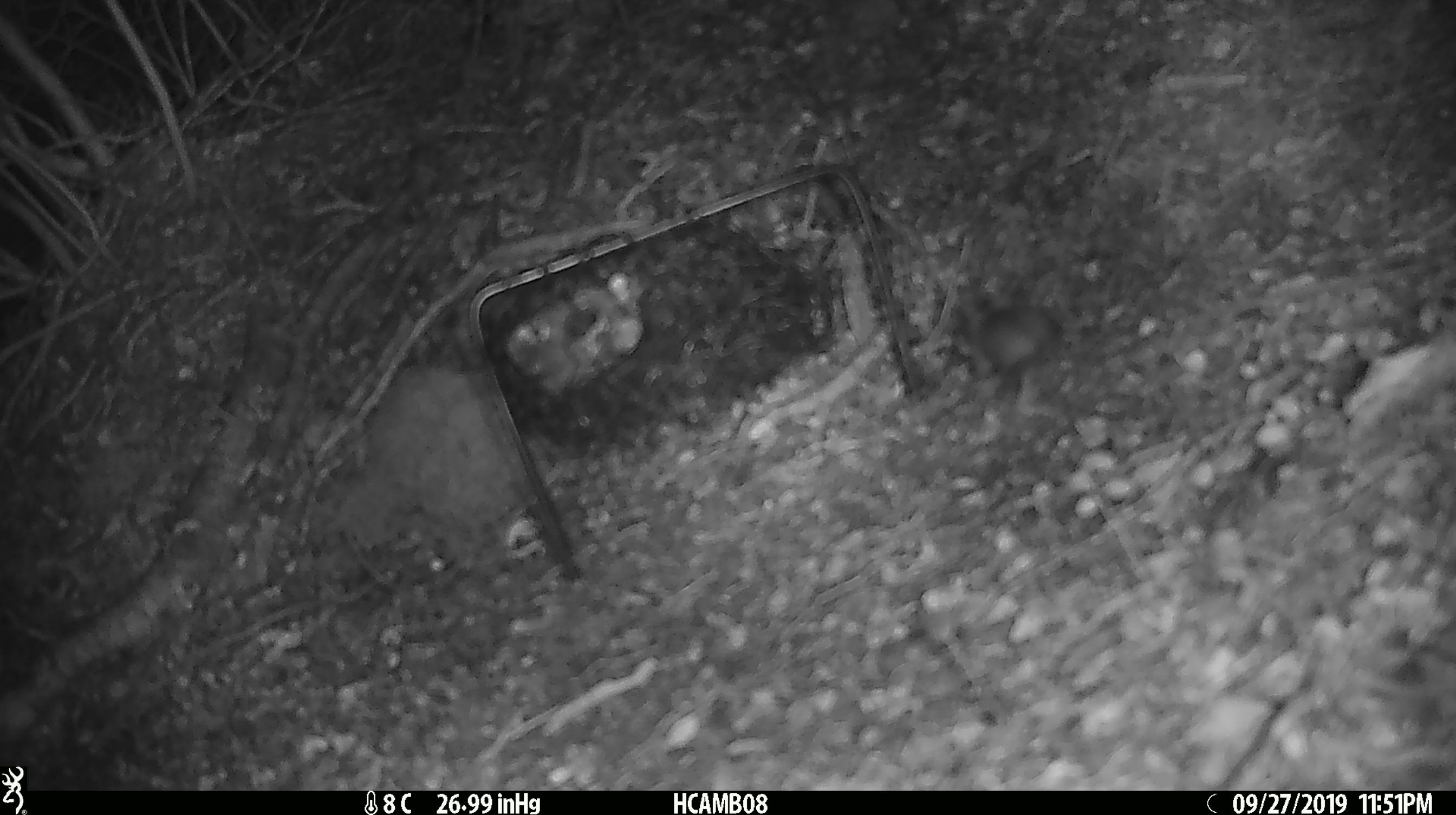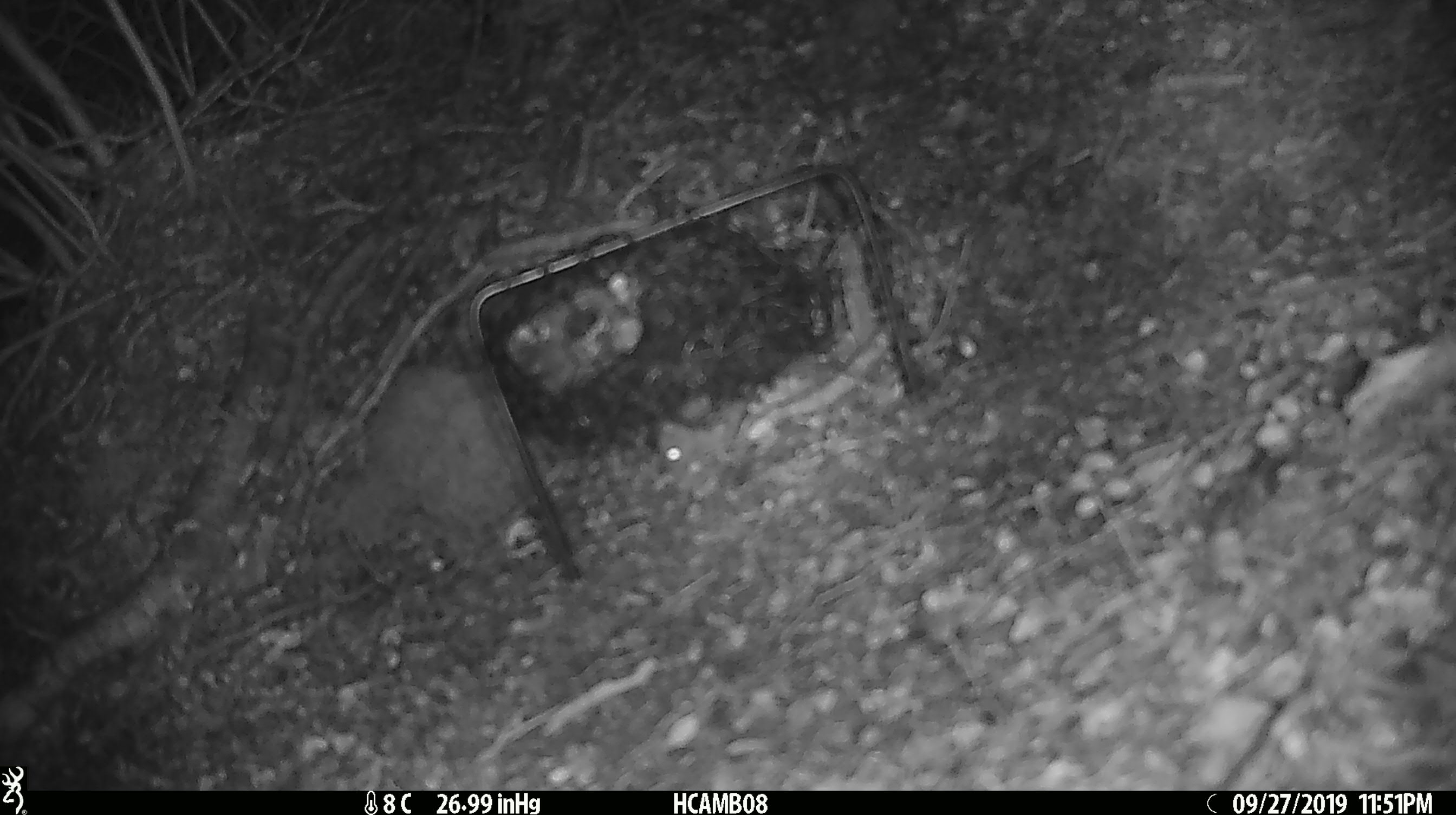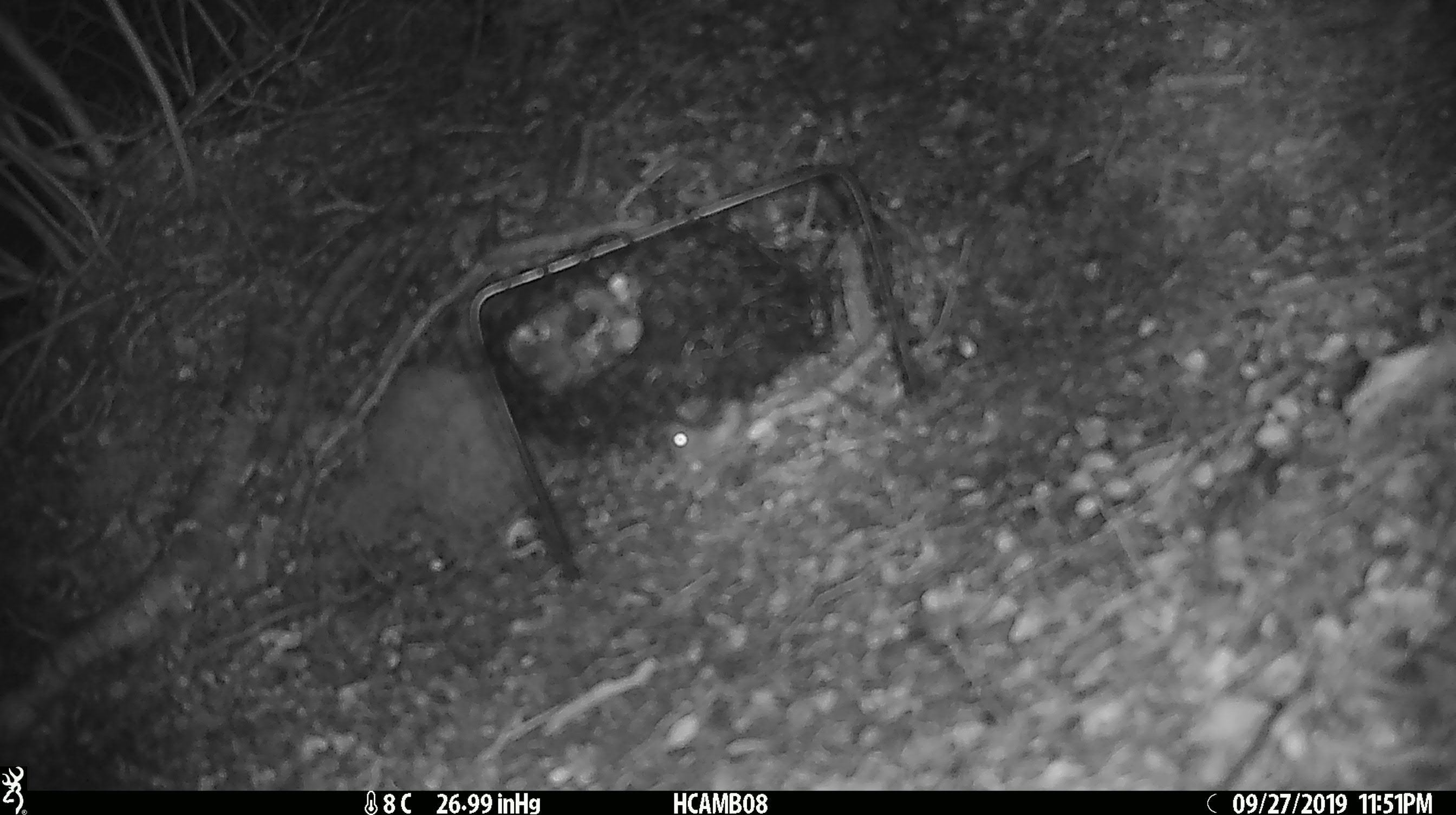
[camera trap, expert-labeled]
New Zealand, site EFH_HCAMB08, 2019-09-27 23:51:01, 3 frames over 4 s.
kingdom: Animalia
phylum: Chordata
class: Mammalia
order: Rodentia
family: Muridae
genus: Mus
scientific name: Mus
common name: mouse